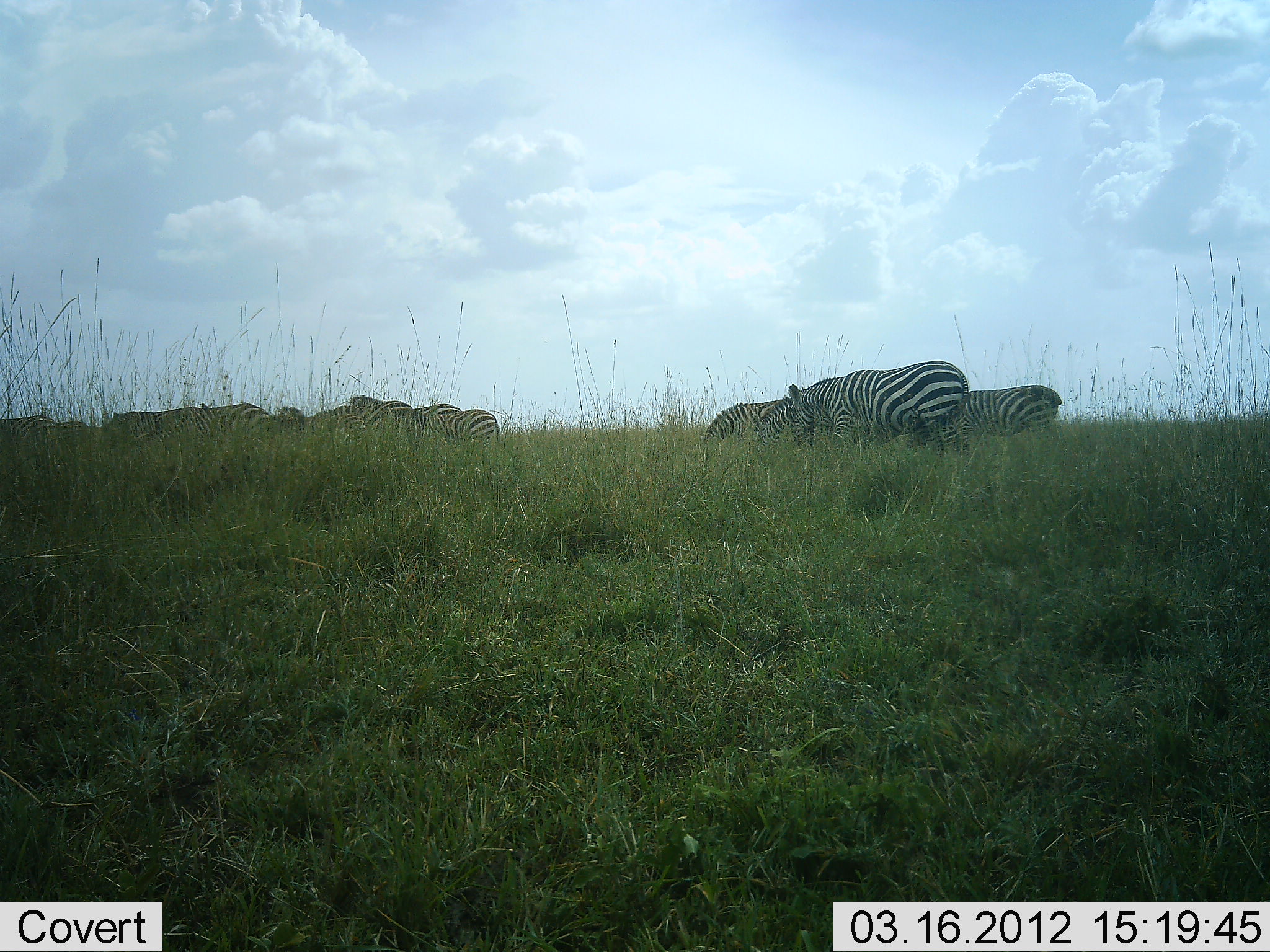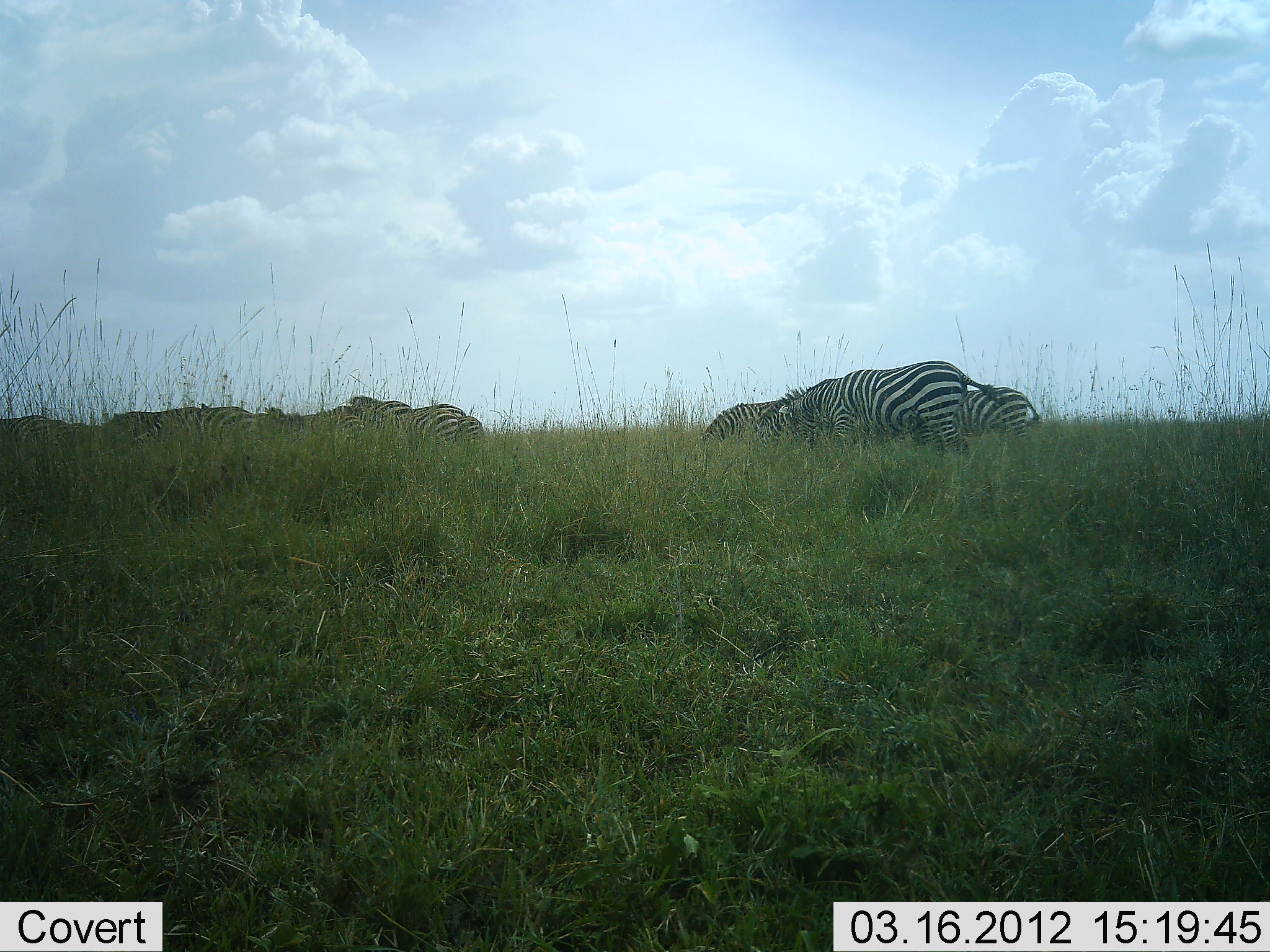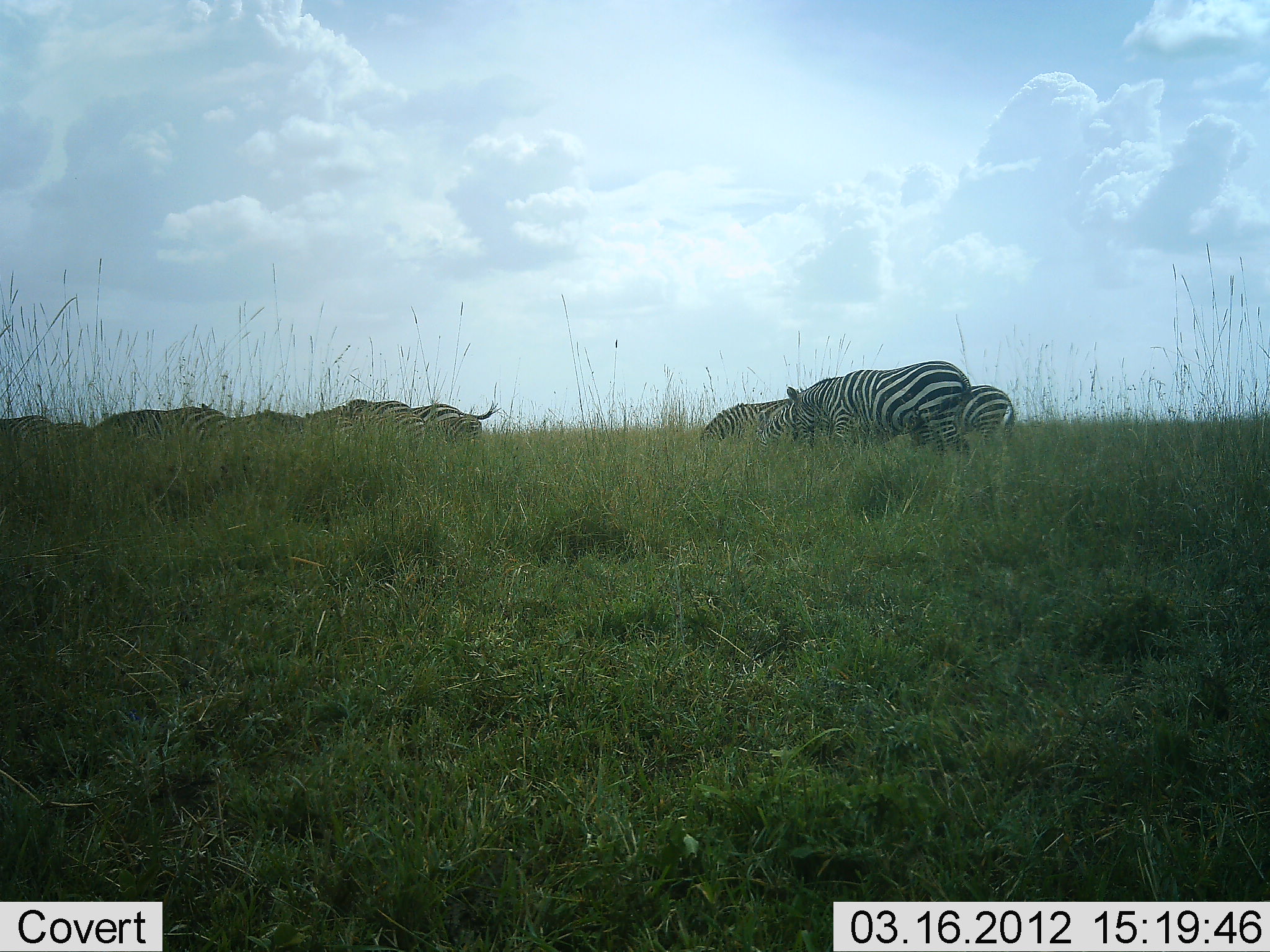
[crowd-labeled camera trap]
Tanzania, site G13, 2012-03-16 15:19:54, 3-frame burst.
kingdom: Animalia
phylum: Chordata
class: Mammalia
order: Perissodactyla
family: Equidae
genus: Equus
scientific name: Equus quagga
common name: plains zebra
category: zebra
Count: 9.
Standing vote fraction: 36%.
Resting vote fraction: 0%.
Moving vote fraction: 40%.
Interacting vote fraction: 0%.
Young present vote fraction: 4%.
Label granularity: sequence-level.